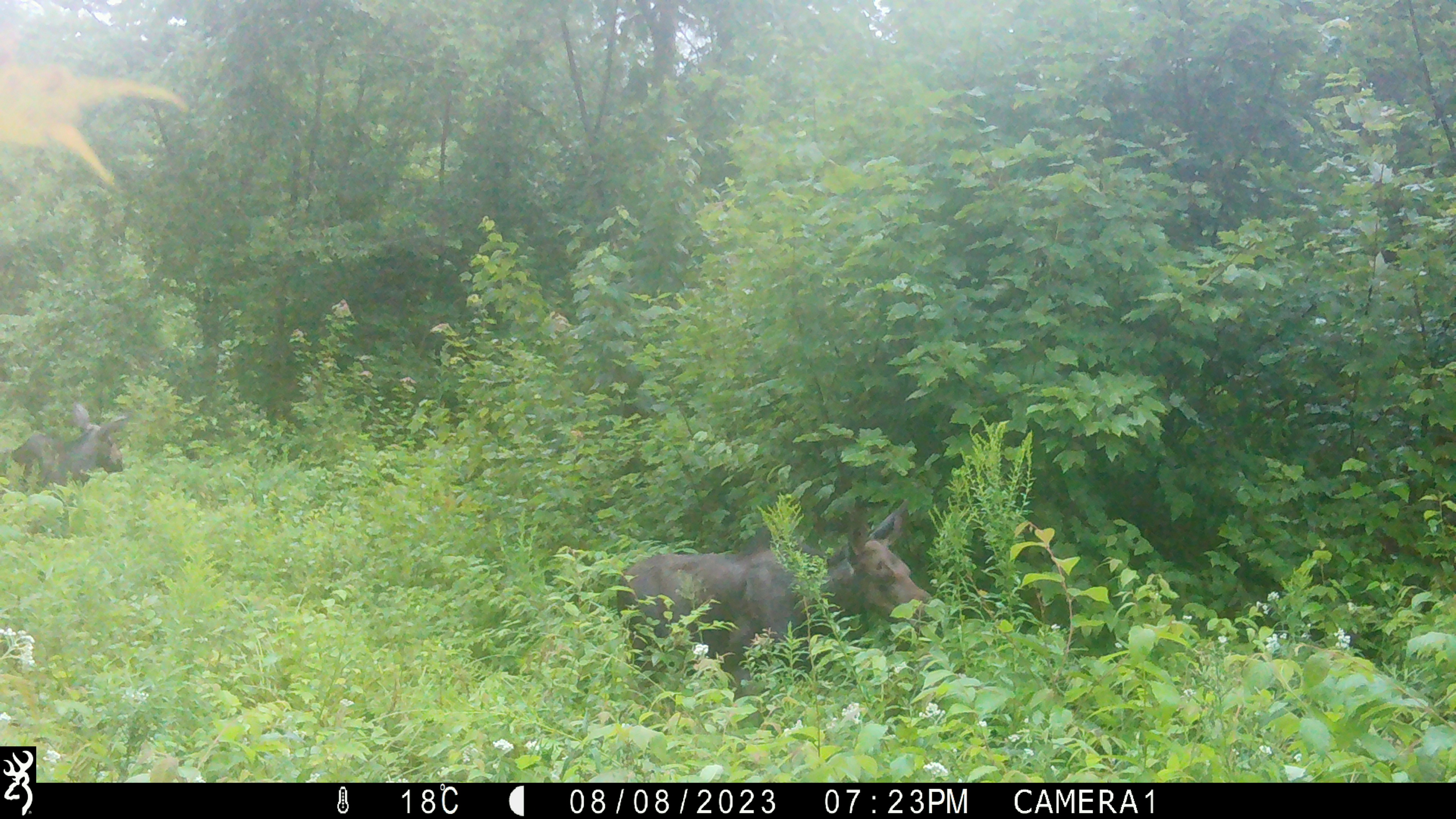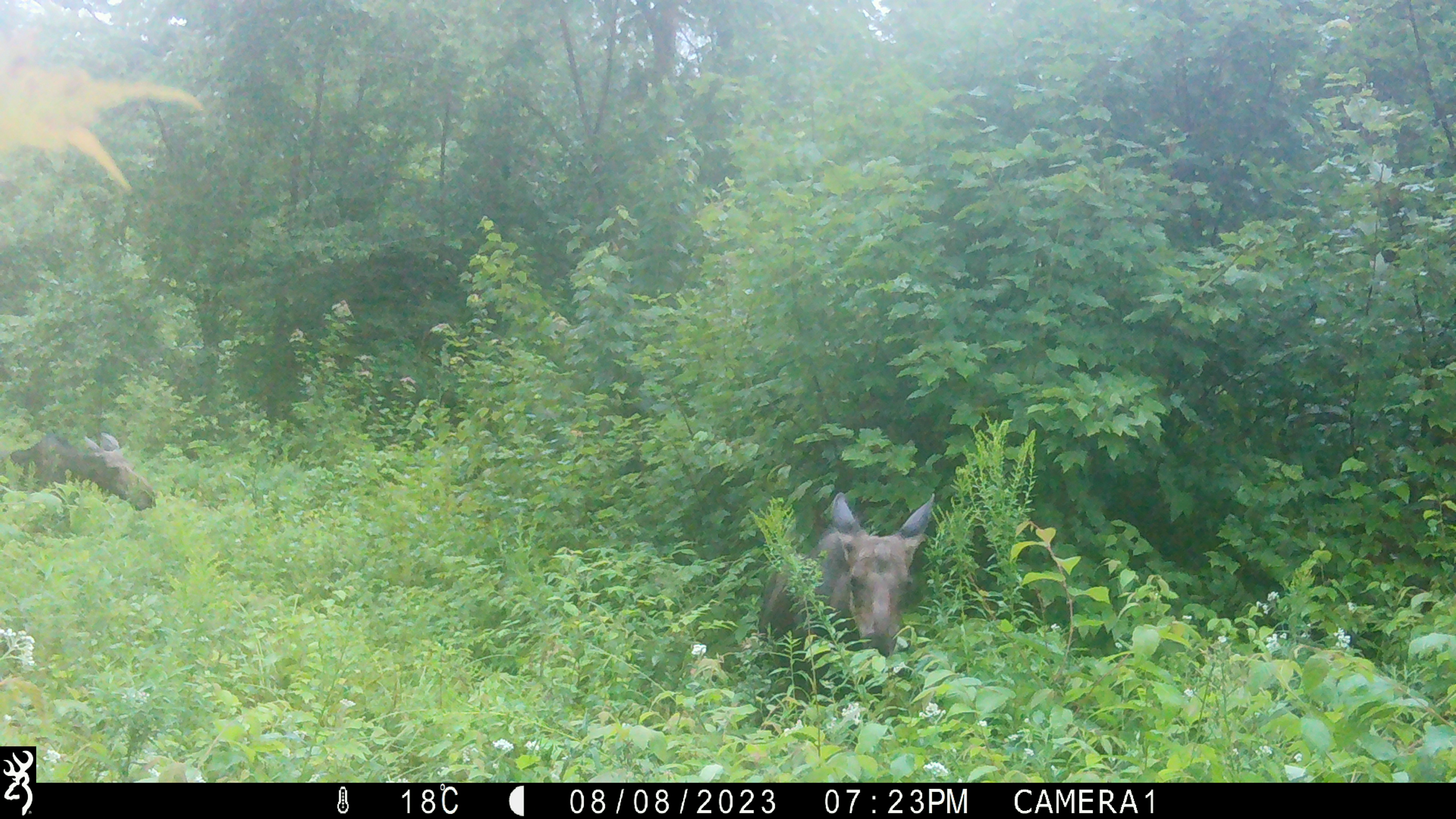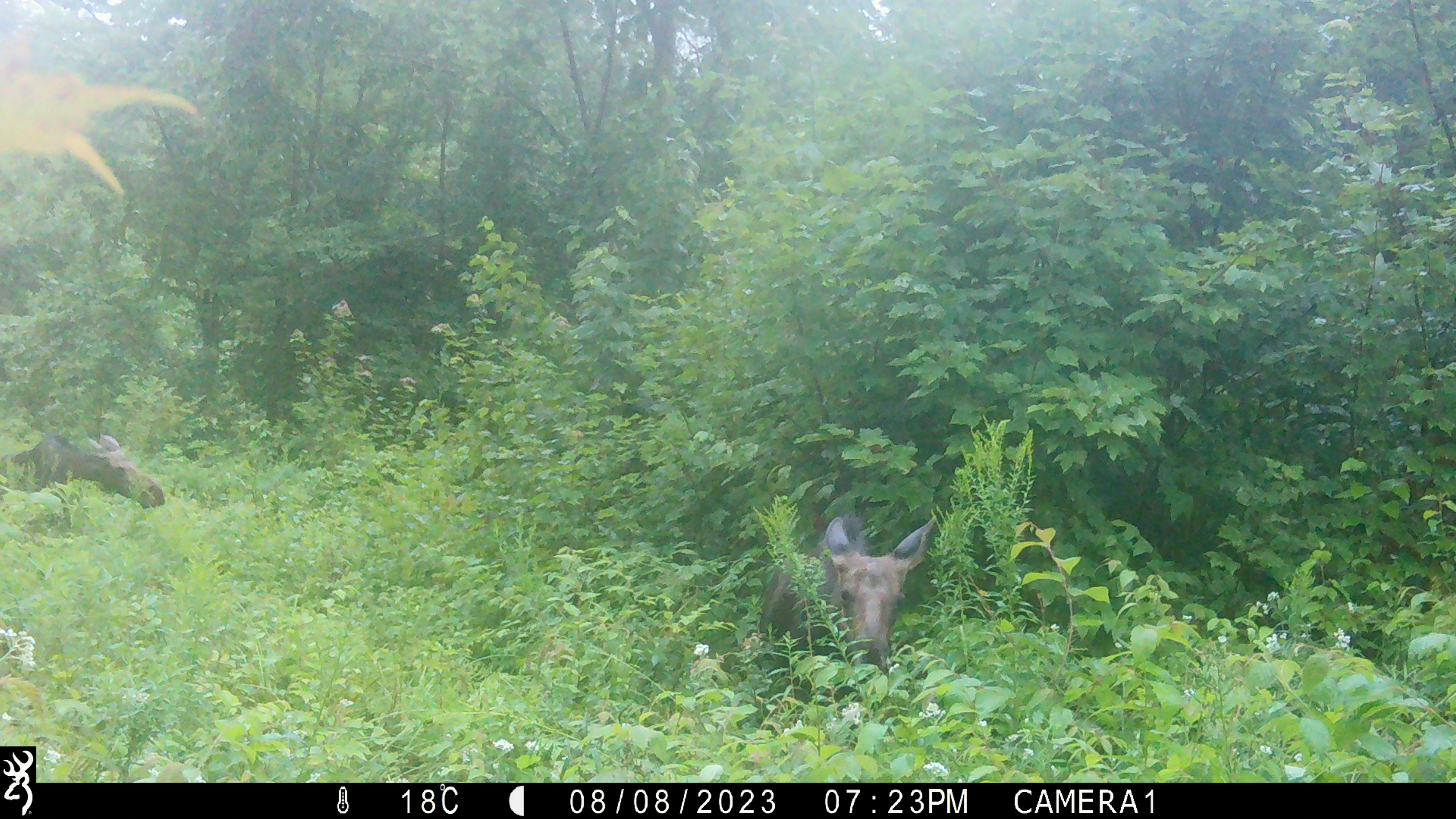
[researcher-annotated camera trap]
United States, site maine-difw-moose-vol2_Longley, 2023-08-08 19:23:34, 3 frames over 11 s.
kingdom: Animalia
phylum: Chordata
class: Mammalia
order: Artiodactyla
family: Cervidae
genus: Alces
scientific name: Alces alces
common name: moose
Moose (Alces alces).